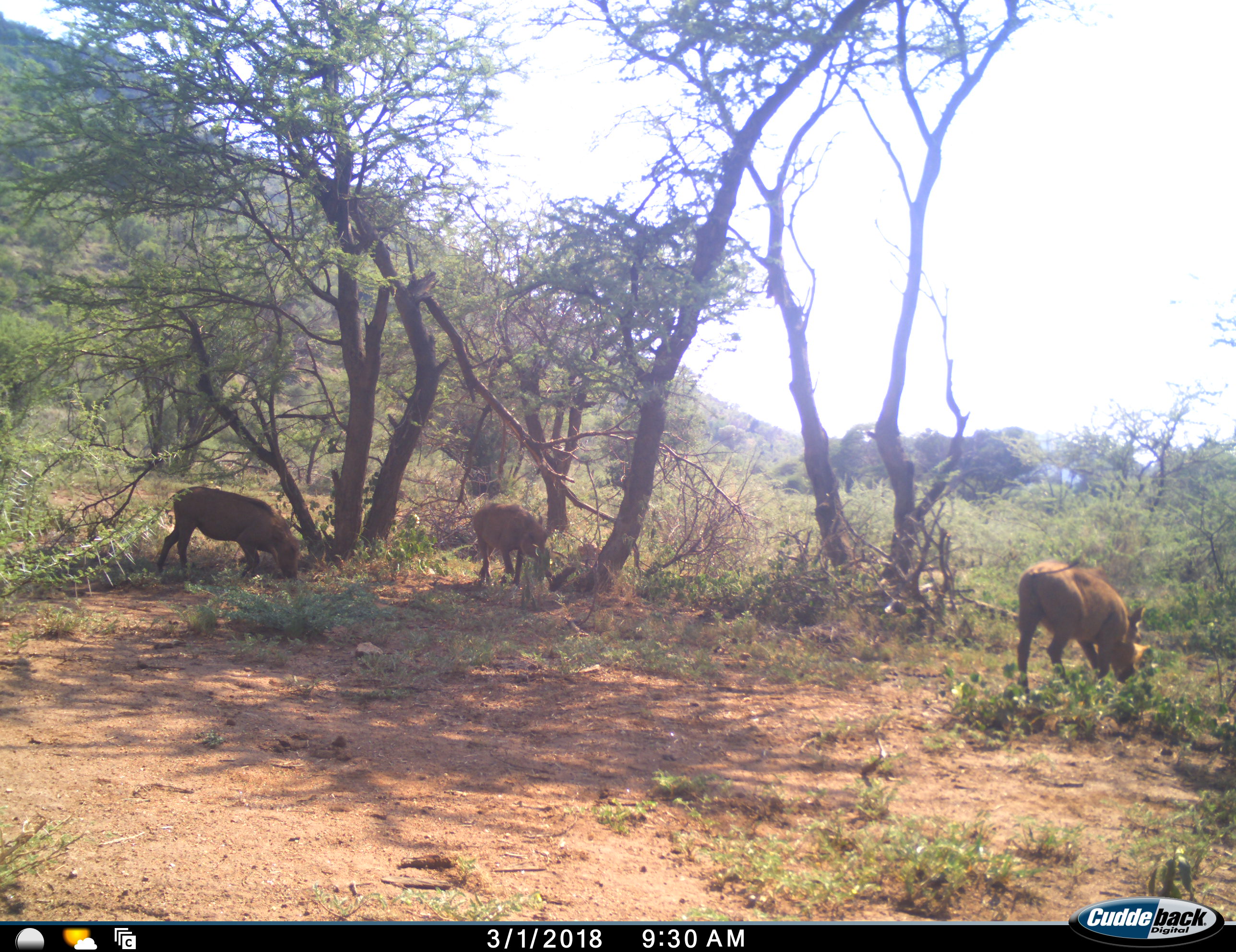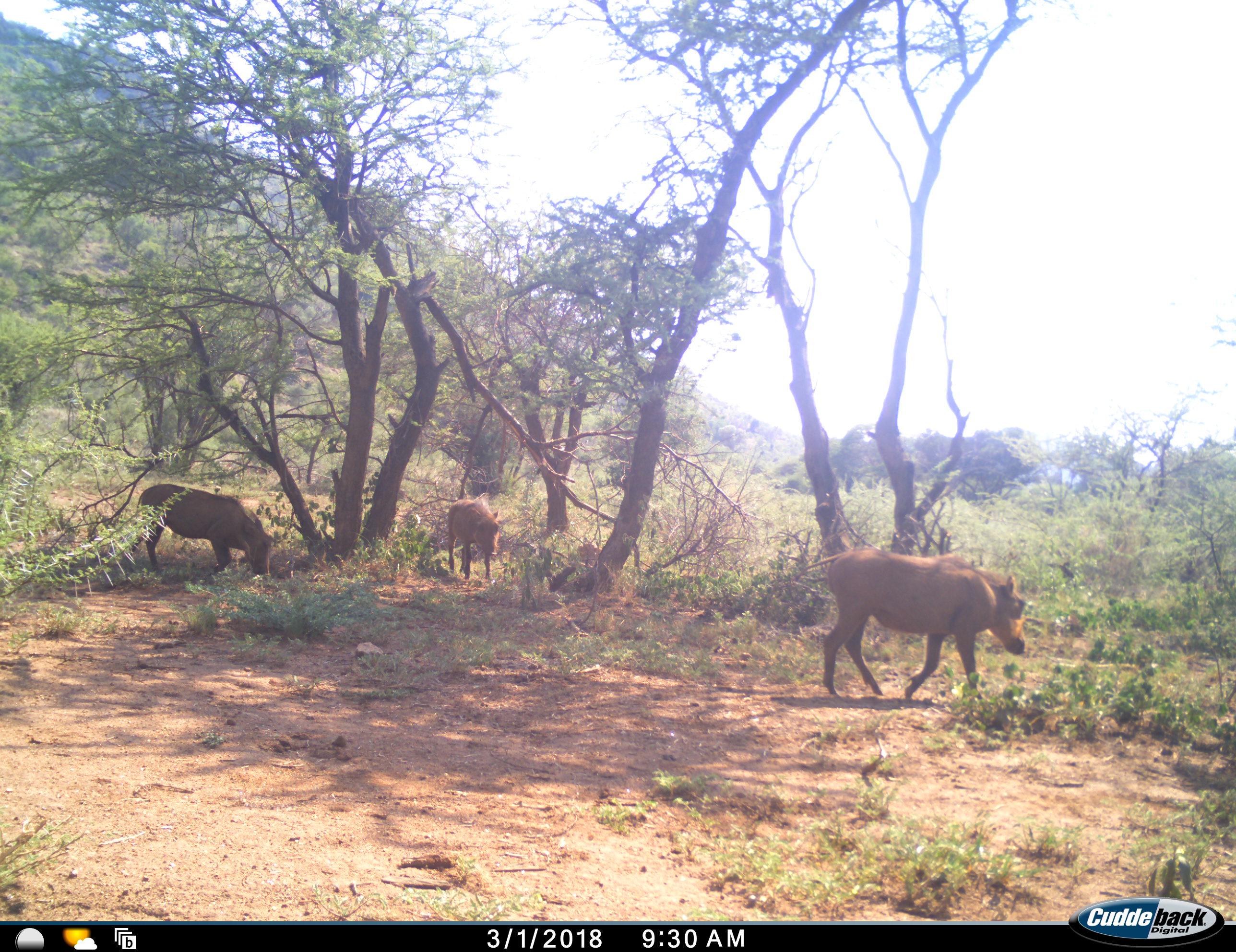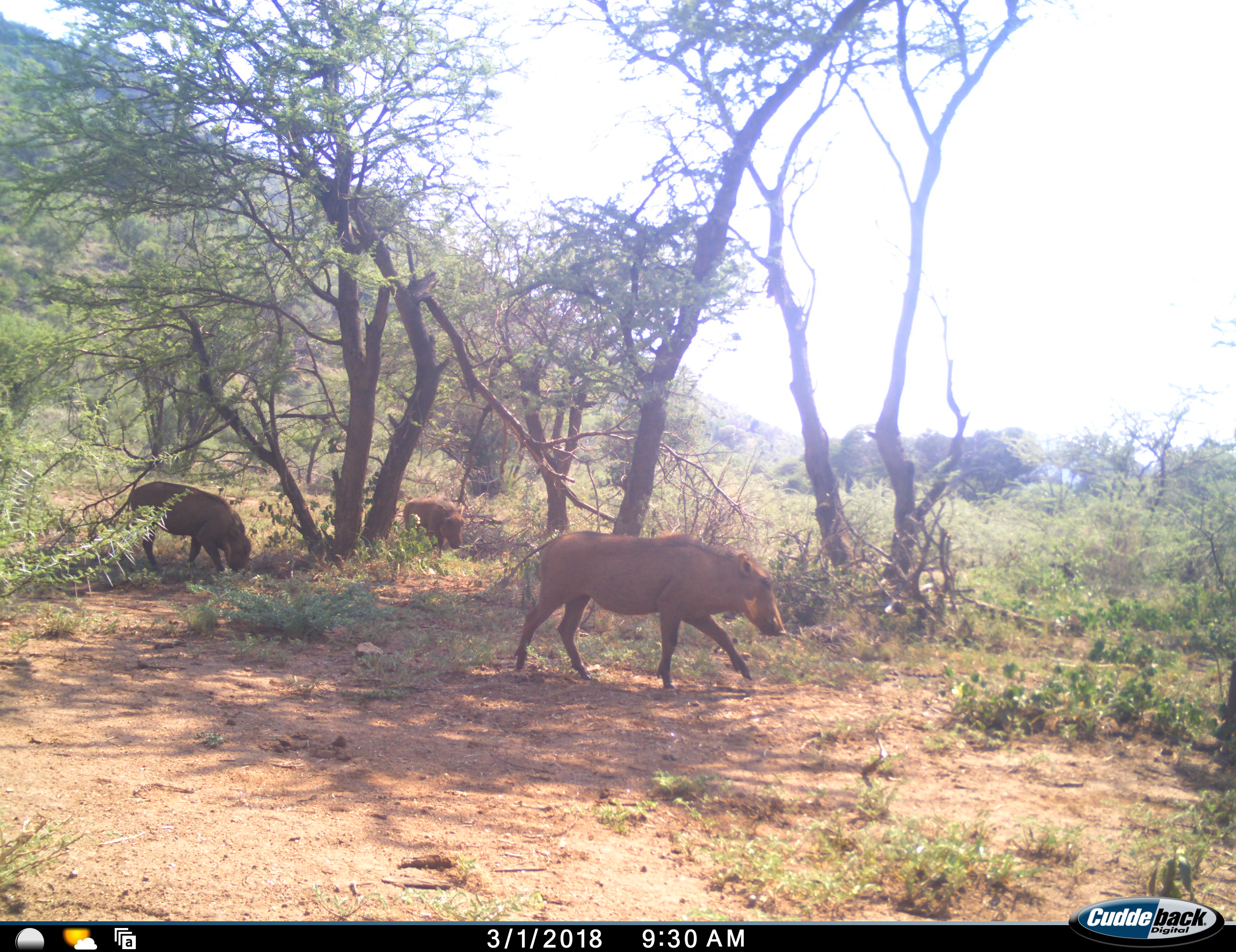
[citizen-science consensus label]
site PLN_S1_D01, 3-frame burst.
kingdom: Animalia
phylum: Chordata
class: Mammalia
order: Artiodactyla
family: Suidae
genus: Phacochoerus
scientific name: Phacochoerus africanus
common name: warthog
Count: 3.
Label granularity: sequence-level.